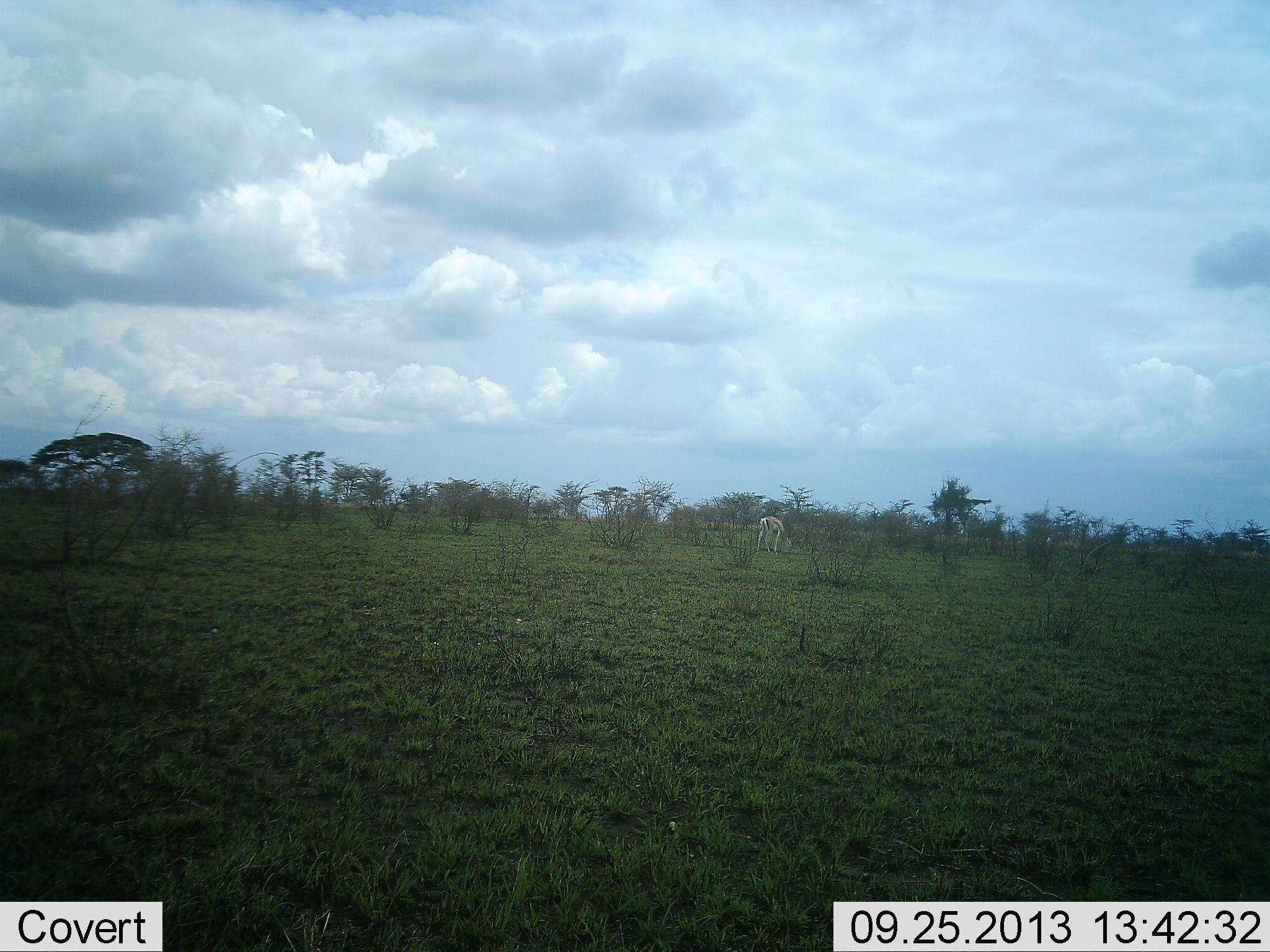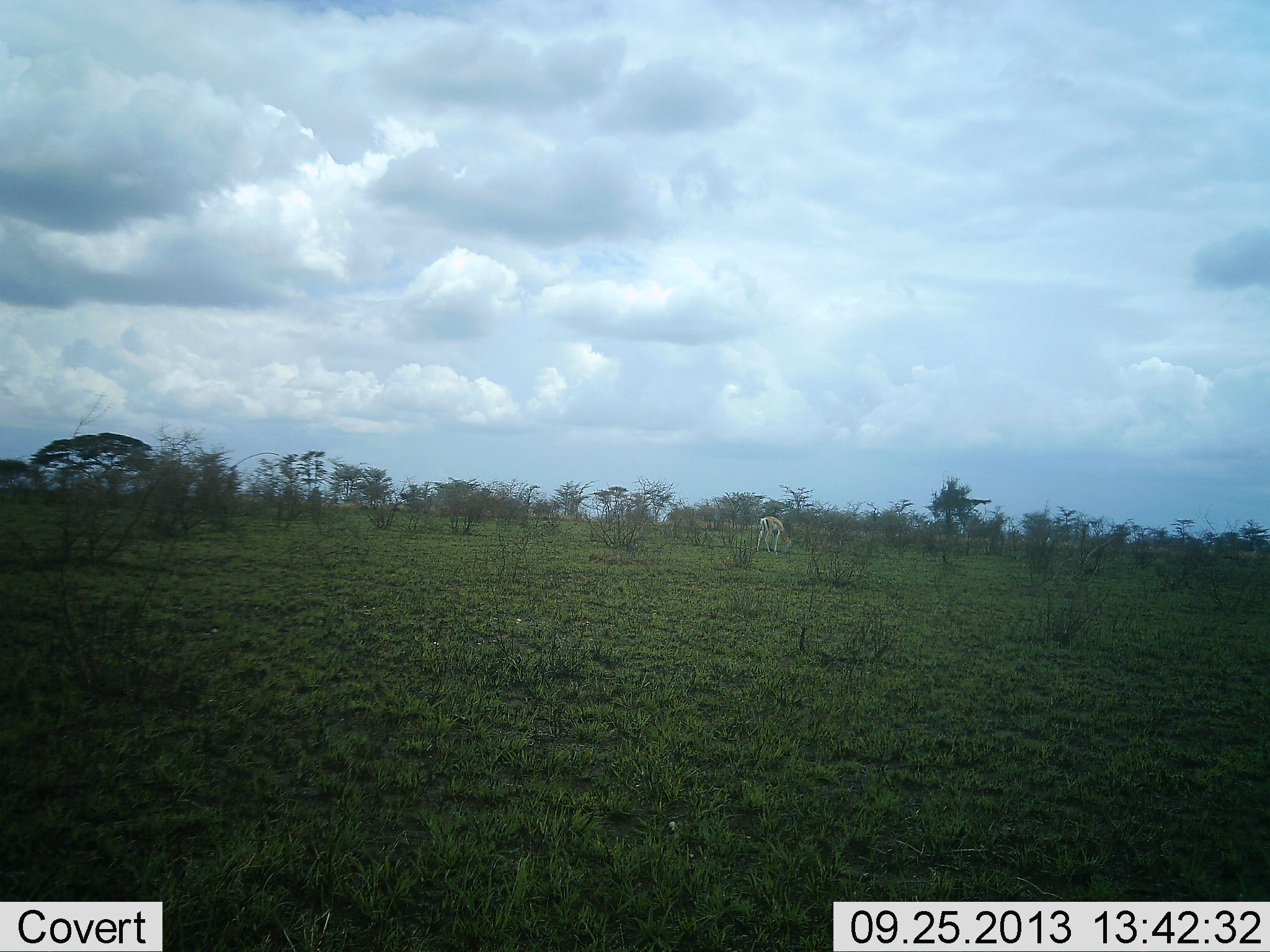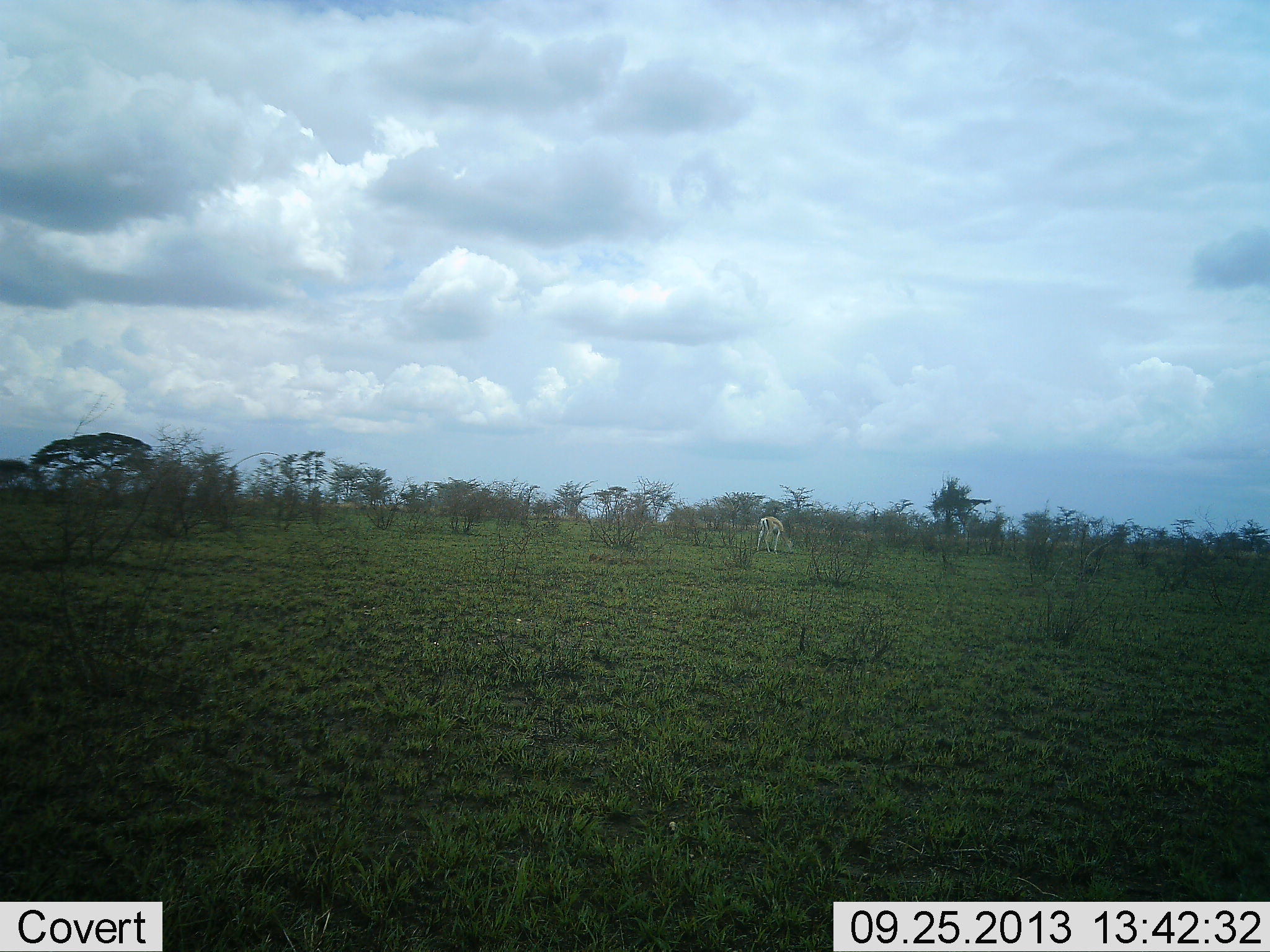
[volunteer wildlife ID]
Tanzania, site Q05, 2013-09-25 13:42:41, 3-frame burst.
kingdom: Animalia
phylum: Chordata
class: Mammalia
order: Artiodactyla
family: Bovidae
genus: Nanger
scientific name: Nanger granti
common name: grant's gazelle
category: gazellegrants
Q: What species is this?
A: Gazellegrants (grant's gazelle) (Nanger granti).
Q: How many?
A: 1.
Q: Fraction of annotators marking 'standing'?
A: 29%.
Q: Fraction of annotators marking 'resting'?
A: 0%.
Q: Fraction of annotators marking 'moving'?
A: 14%.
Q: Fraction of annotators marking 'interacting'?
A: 0%.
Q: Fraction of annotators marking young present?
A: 0%.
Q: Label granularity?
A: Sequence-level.